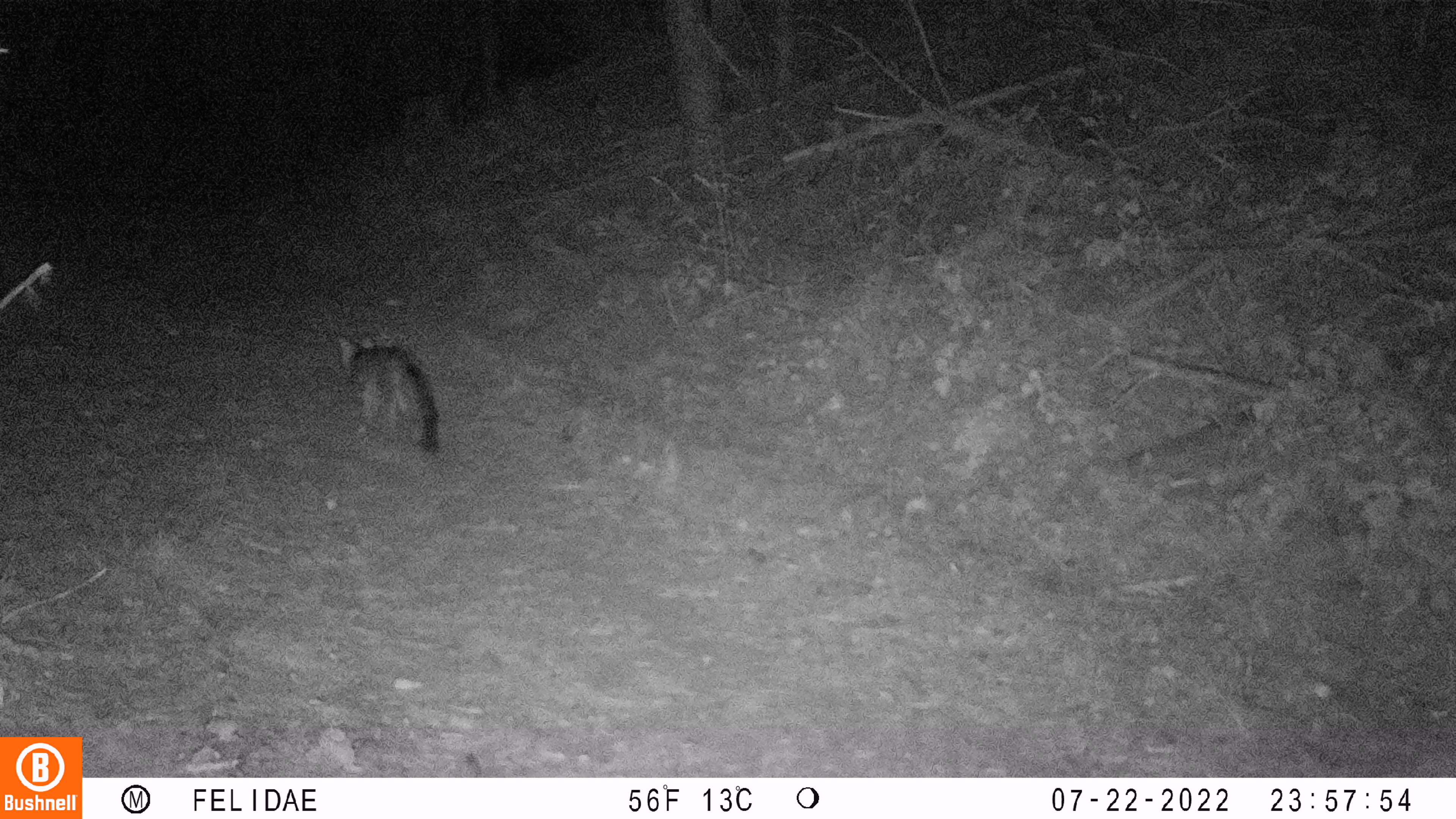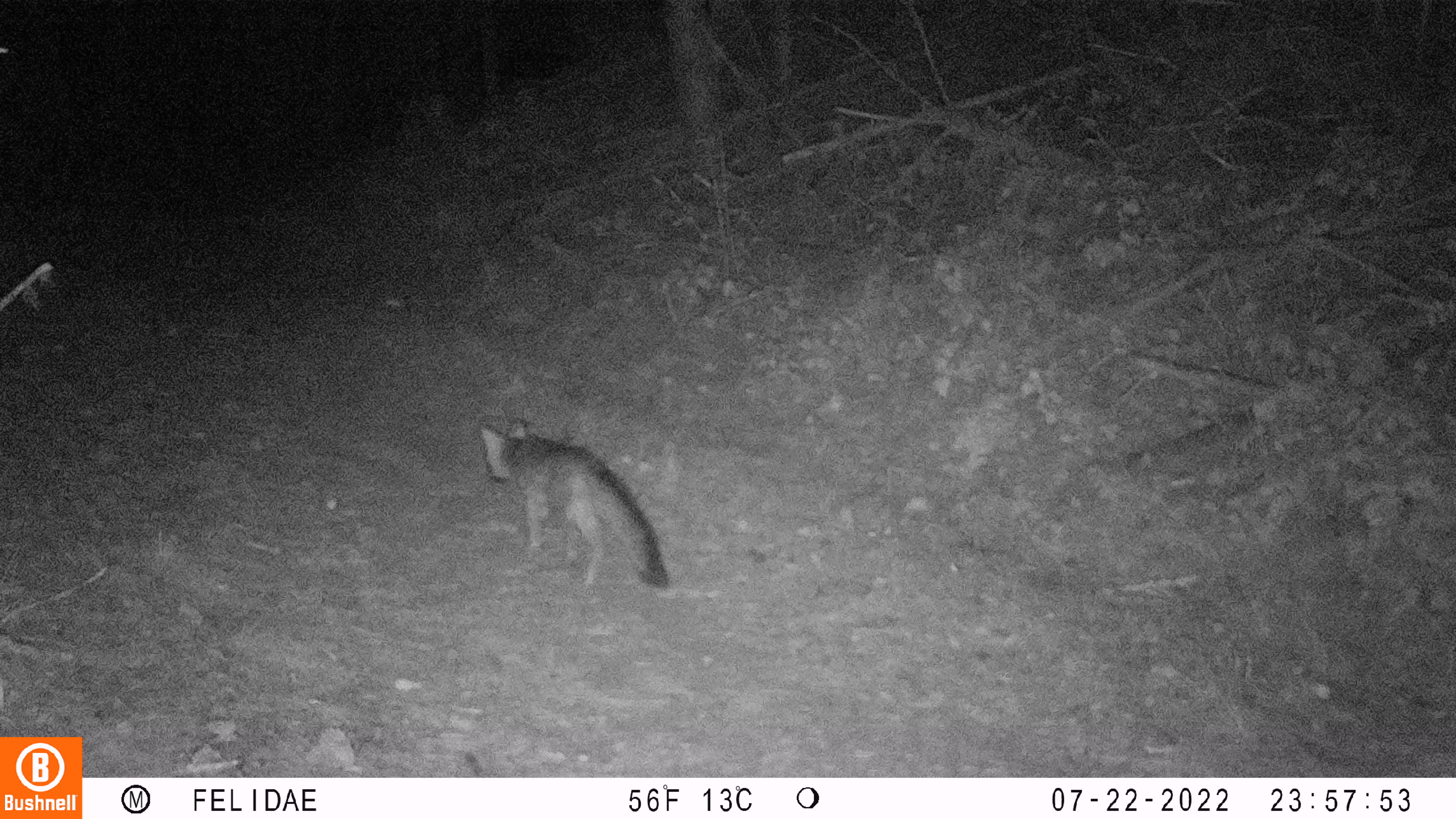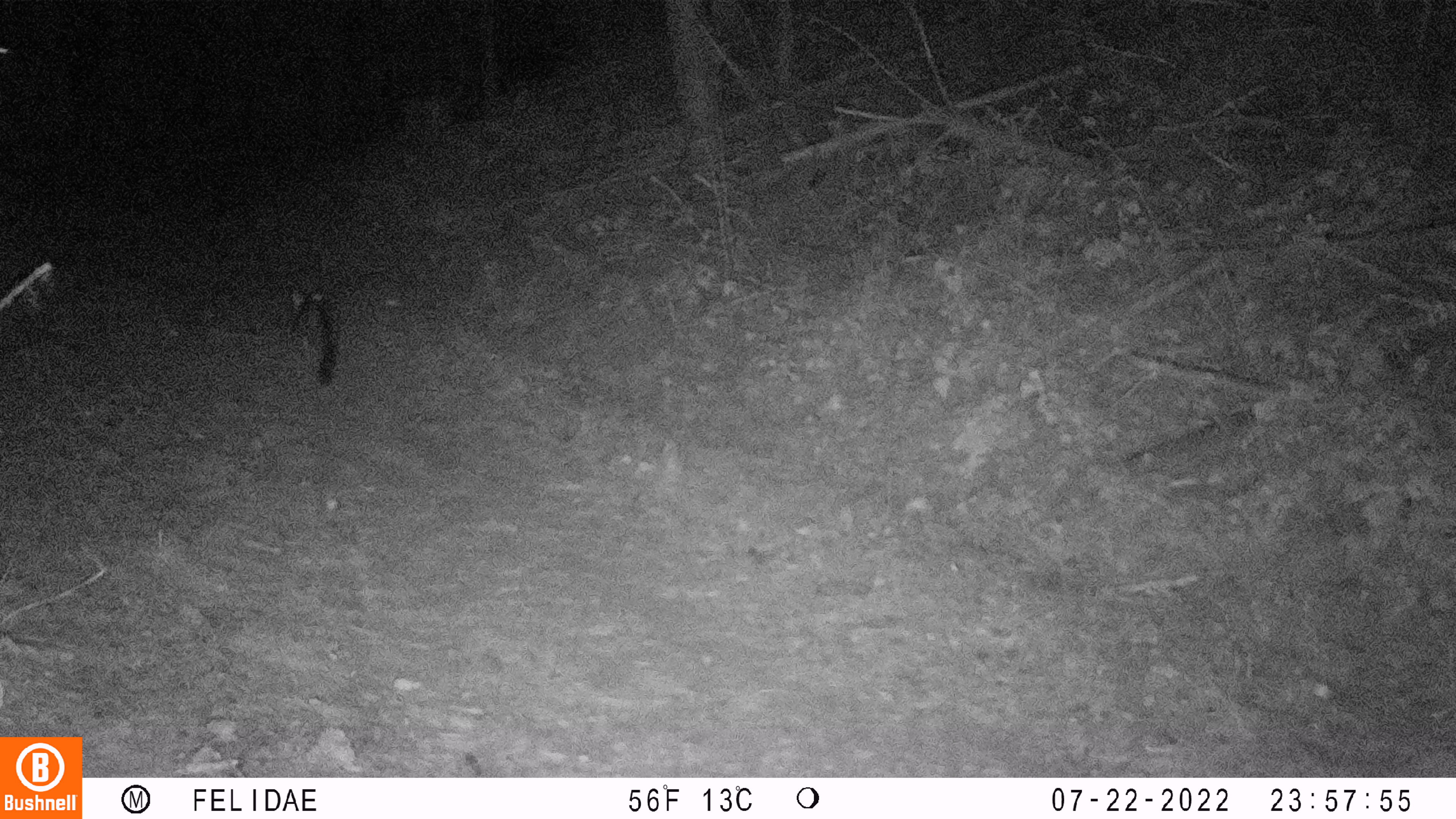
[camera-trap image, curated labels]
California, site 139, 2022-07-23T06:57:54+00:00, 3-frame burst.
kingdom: Animalia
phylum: Chordata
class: Mammalia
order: Carnivora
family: Canidae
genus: Urocyon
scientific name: Urocyon cinereoargenteus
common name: gray fox